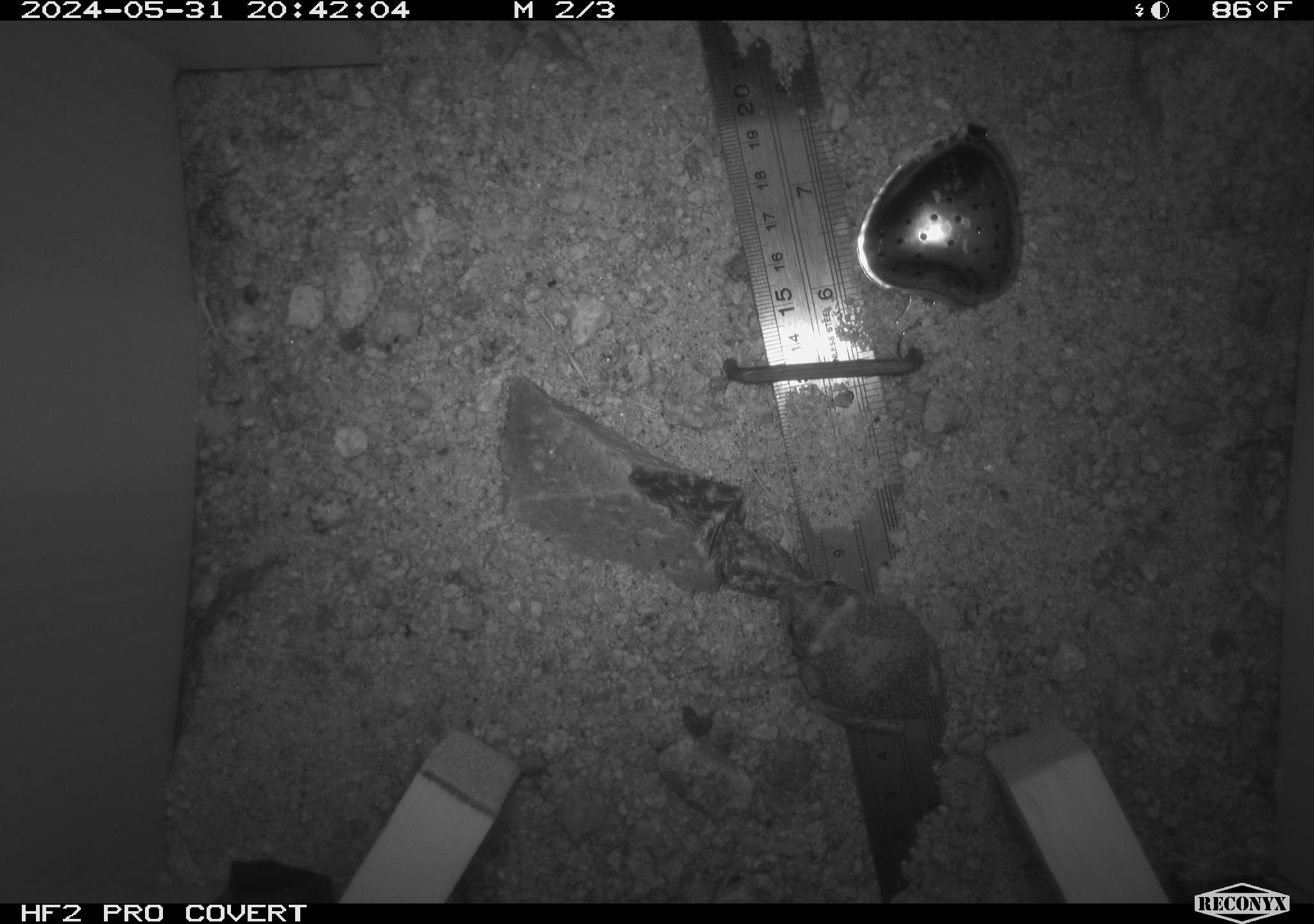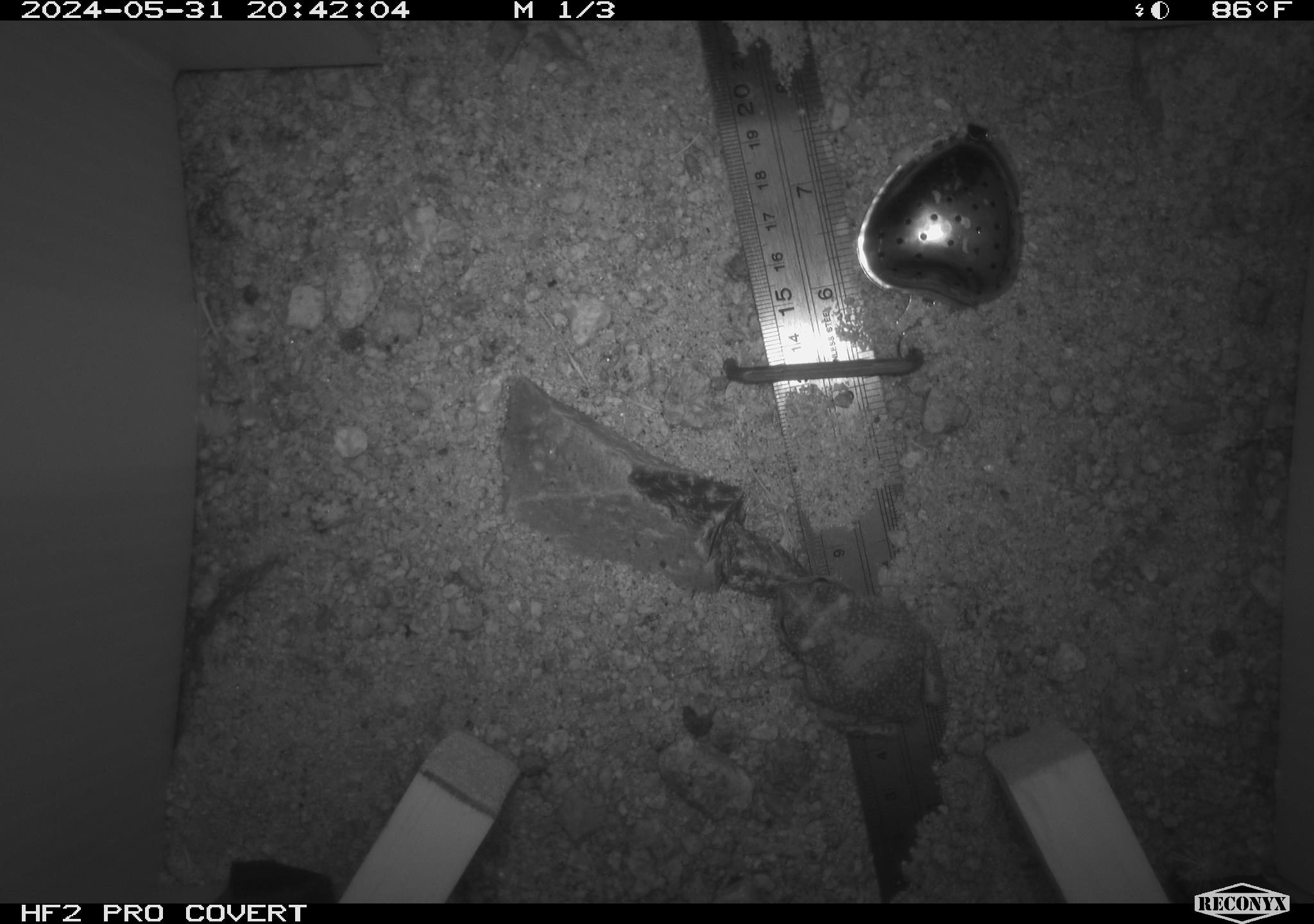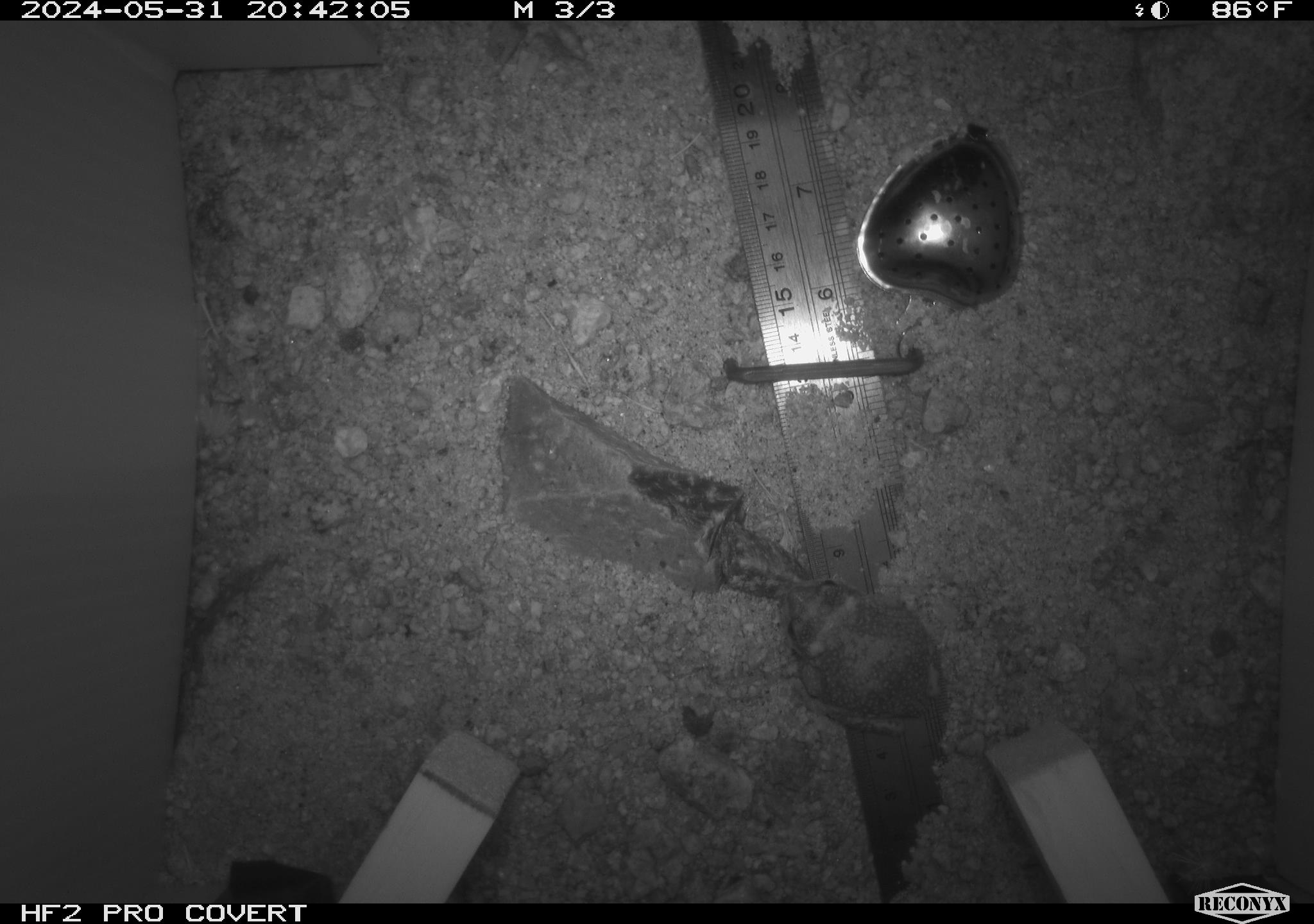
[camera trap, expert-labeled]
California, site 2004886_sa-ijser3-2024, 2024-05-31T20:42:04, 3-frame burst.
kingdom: Animalia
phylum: Chordata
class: Amphibia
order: Anura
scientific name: Anura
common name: frogs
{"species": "frogs (Anura)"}